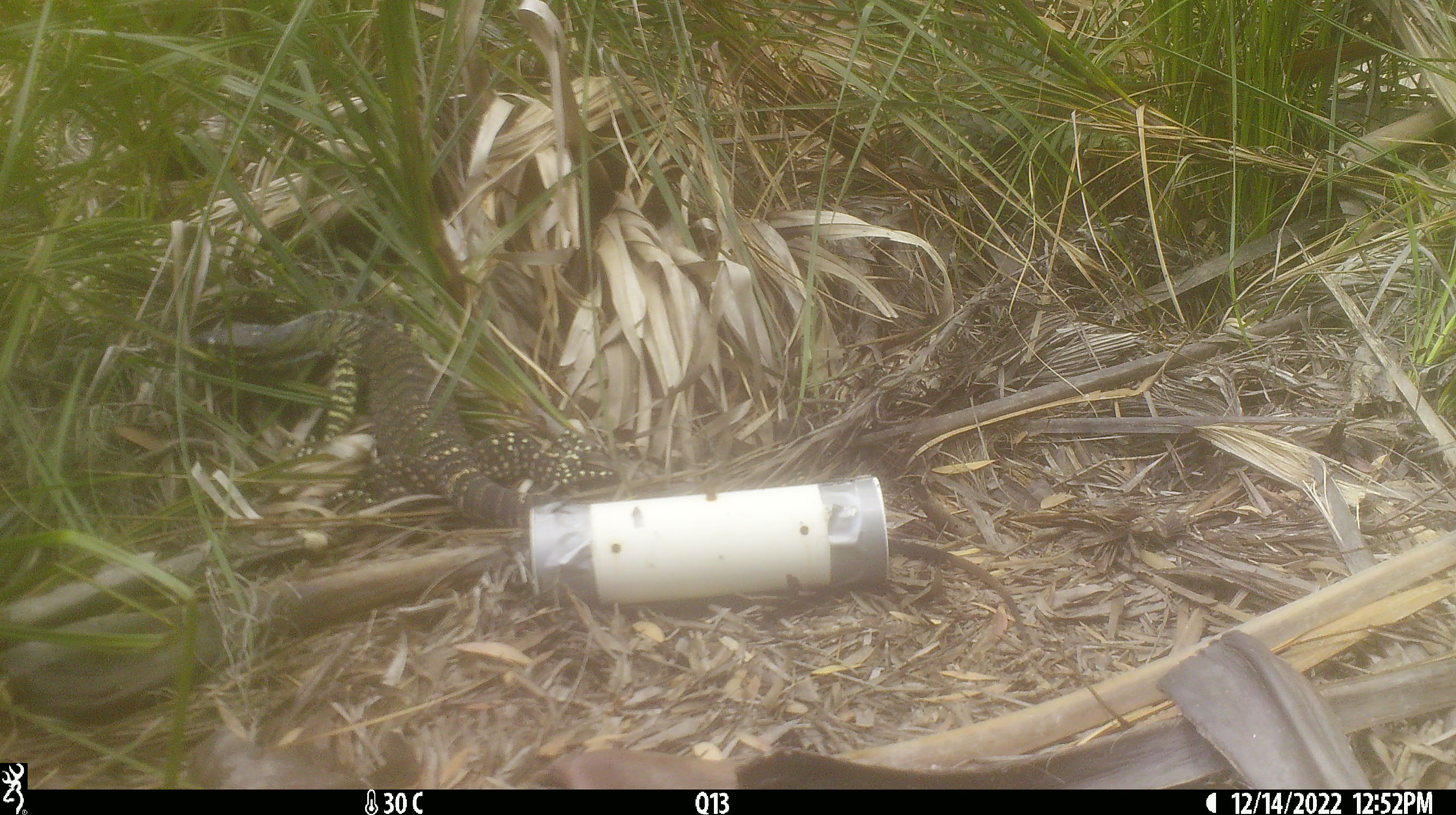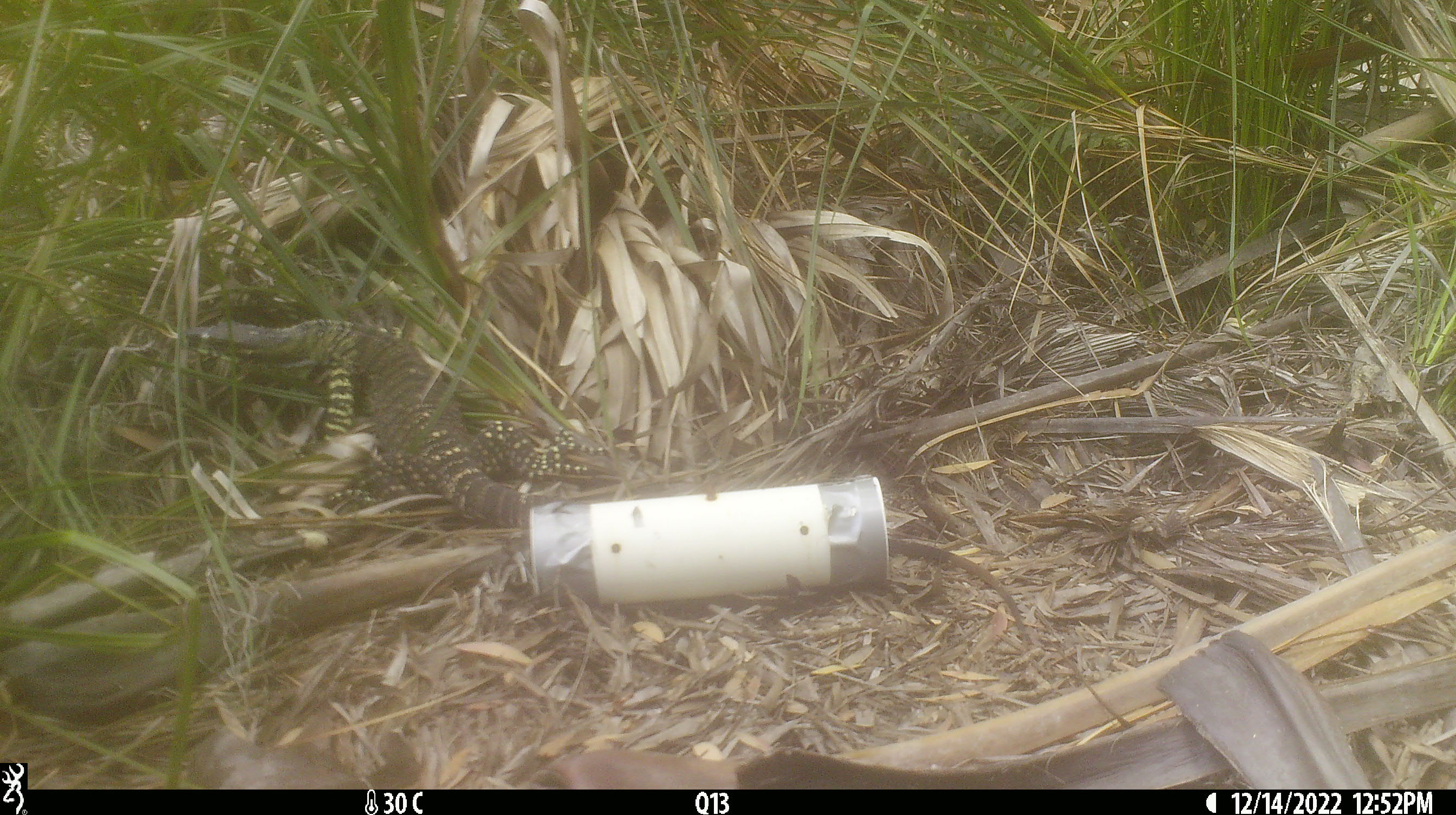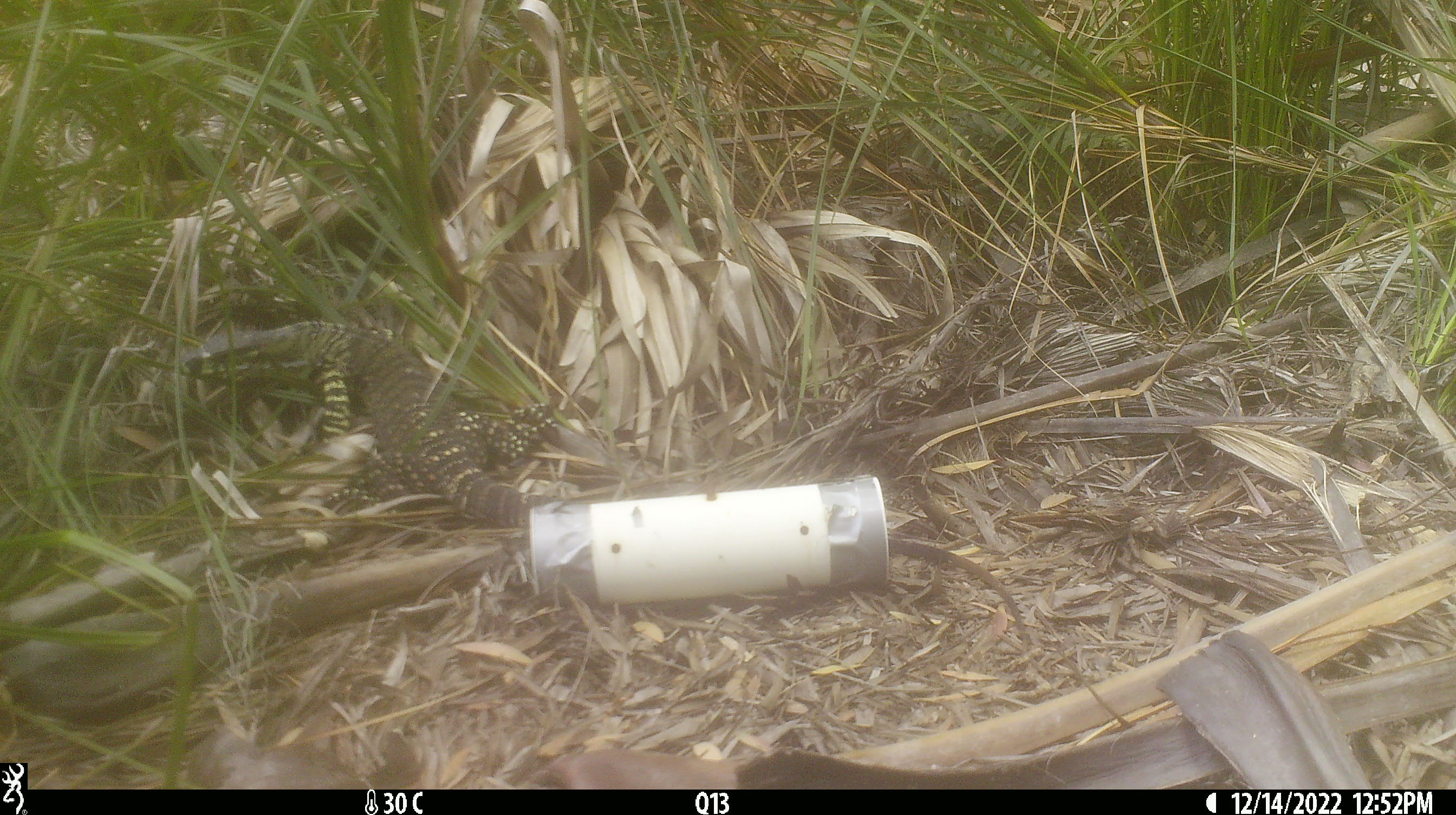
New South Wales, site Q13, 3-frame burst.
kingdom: Animalia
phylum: Chordata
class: Reptilia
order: Squamata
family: Varanidae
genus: Varanus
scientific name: Varanus varius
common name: lace monitor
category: goanna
Goanna (lace monitor) (Varanus varius).